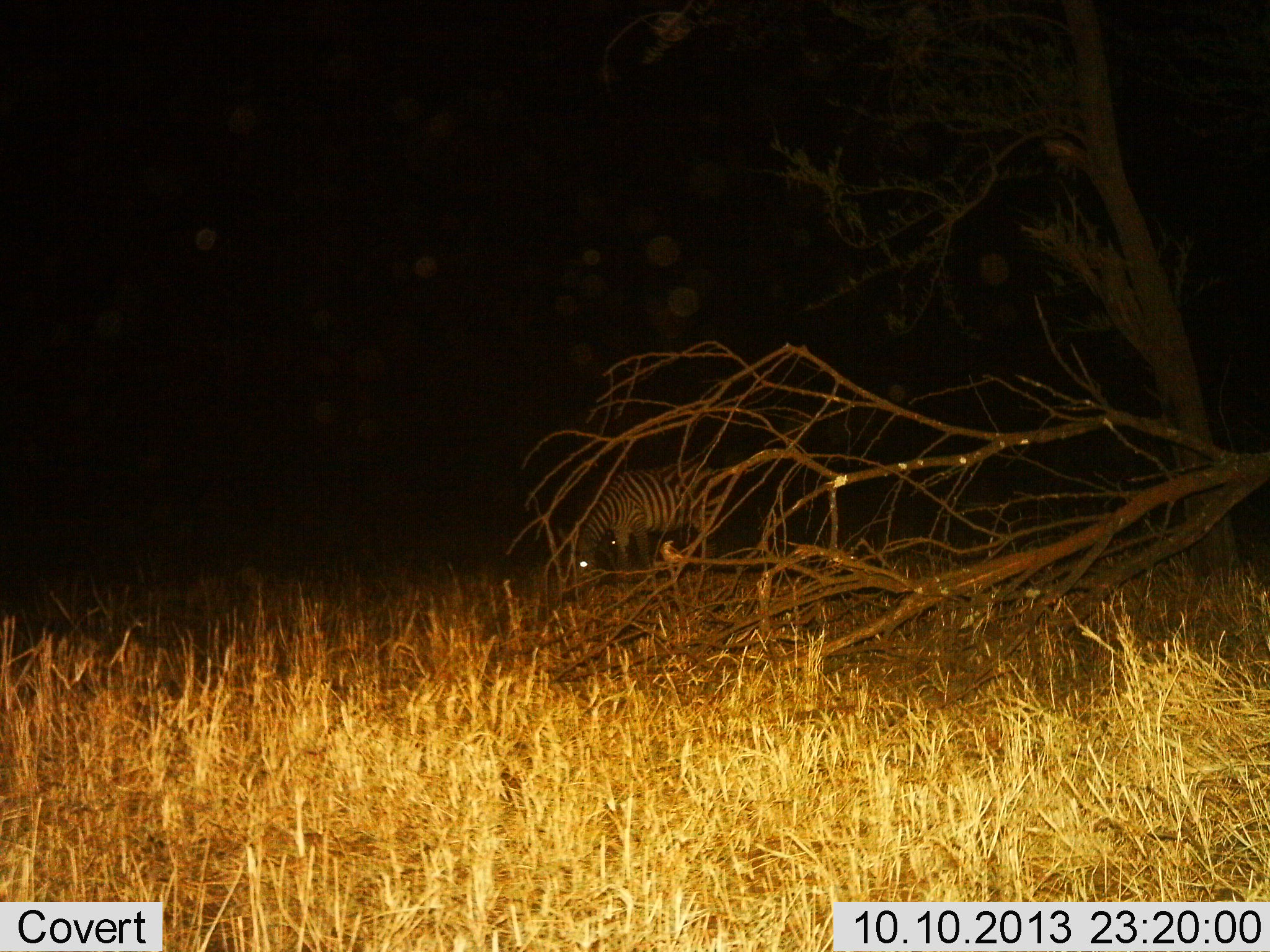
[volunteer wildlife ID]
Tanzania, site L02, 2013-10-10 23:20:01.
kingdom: Animalia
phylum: Chordata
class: Mammalia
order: Perissodactyla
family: Equidae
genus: Equus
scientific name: Equus quagga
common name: plains zebra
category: zebra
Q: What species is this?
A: Zebra (plains zebra) (Equus quagga).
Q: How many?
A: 1.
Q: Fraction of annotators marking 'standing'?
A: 20%.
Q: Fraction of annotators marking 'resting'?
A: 10%.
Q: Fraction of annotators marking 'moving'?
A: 0%.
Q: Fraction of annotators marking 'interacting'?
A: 0%.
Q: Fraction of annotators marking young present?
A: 0%.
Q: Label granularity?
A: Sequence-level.